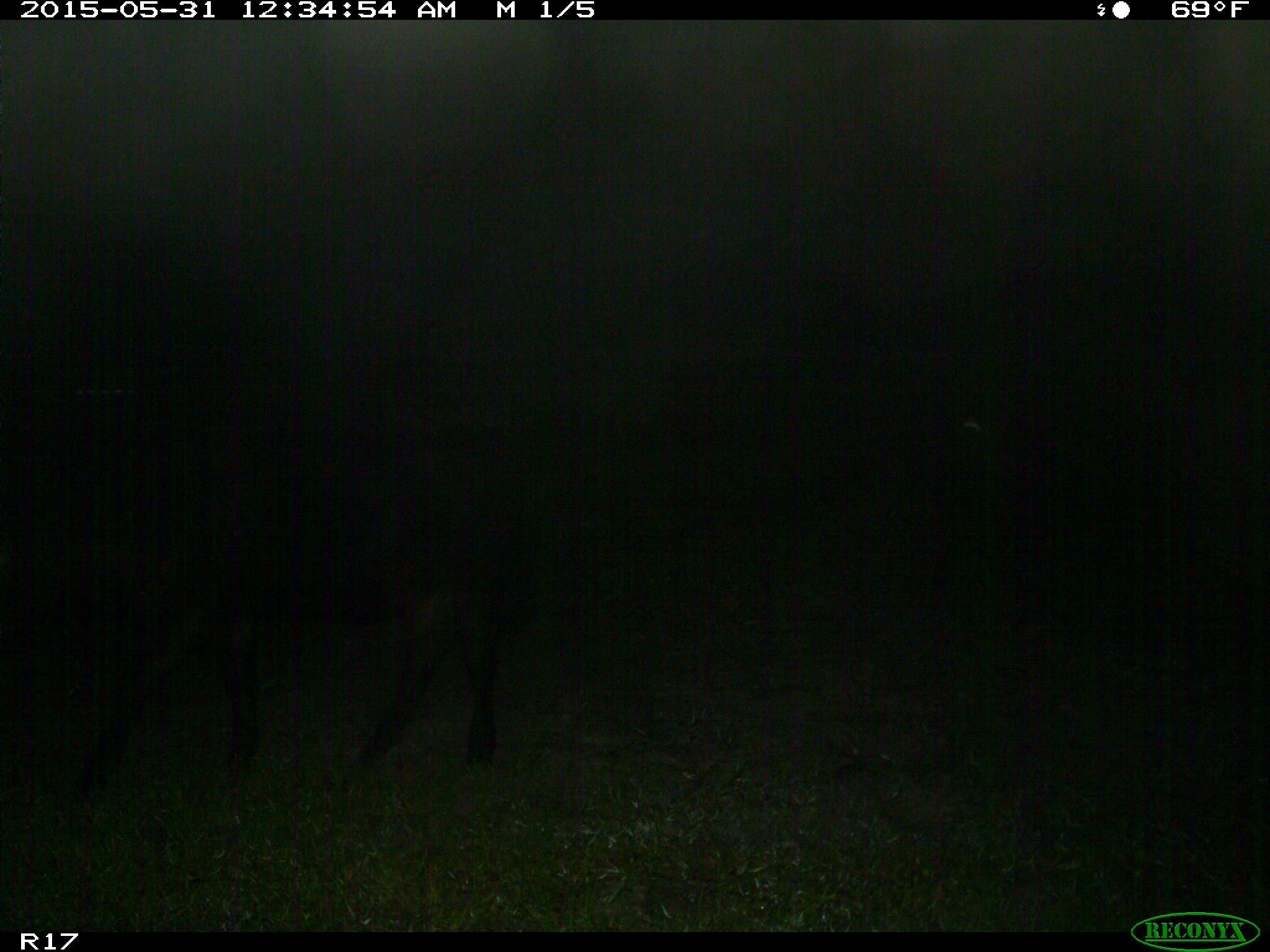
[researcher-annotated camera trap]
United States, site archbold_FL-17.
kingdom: Animalia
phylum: Chordata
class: Mammalia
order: Artiodactyla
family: Bovidae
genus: Bos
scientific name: Bos taurus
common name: domestic cow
Bos taurus (domestic cow).